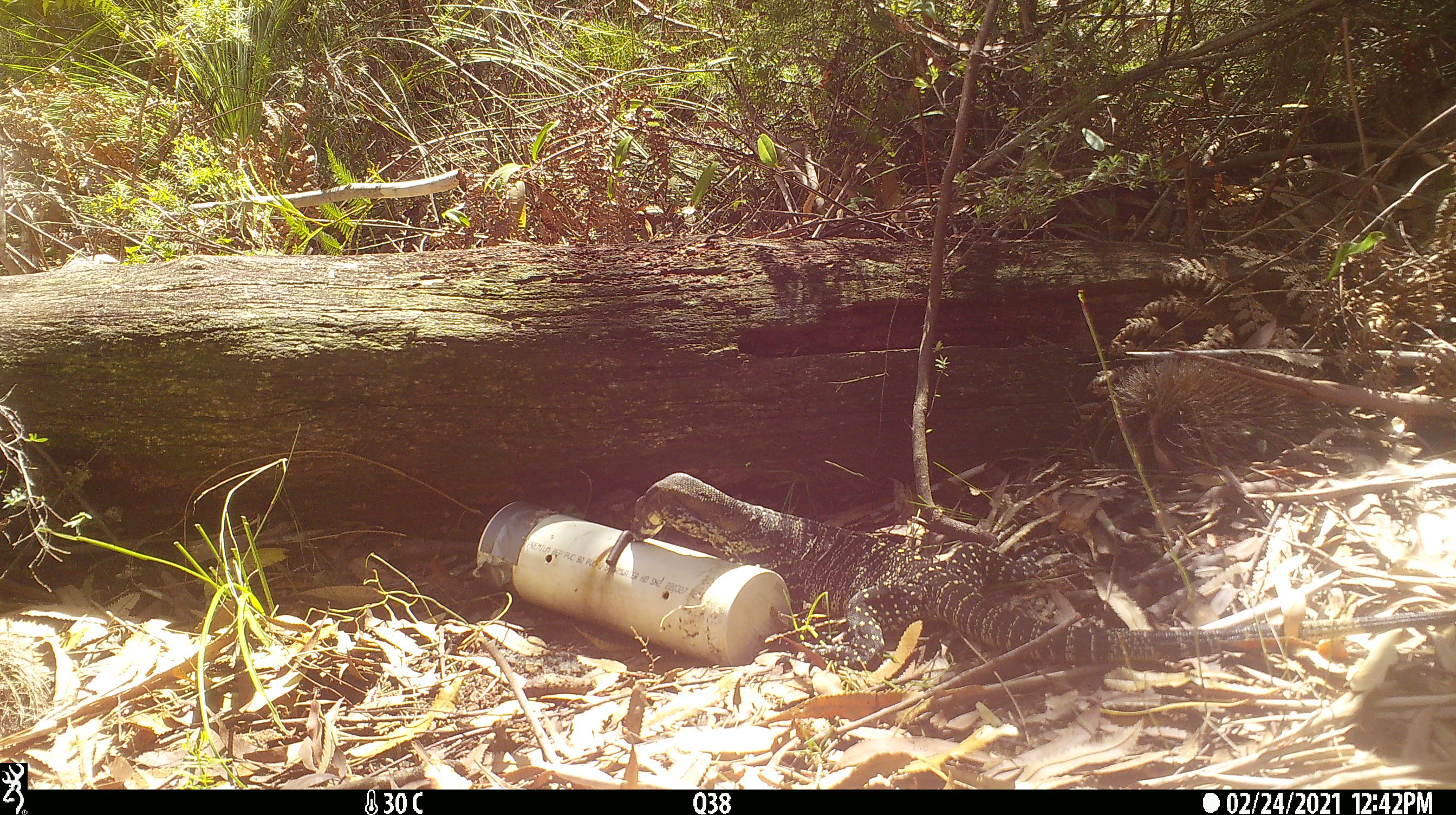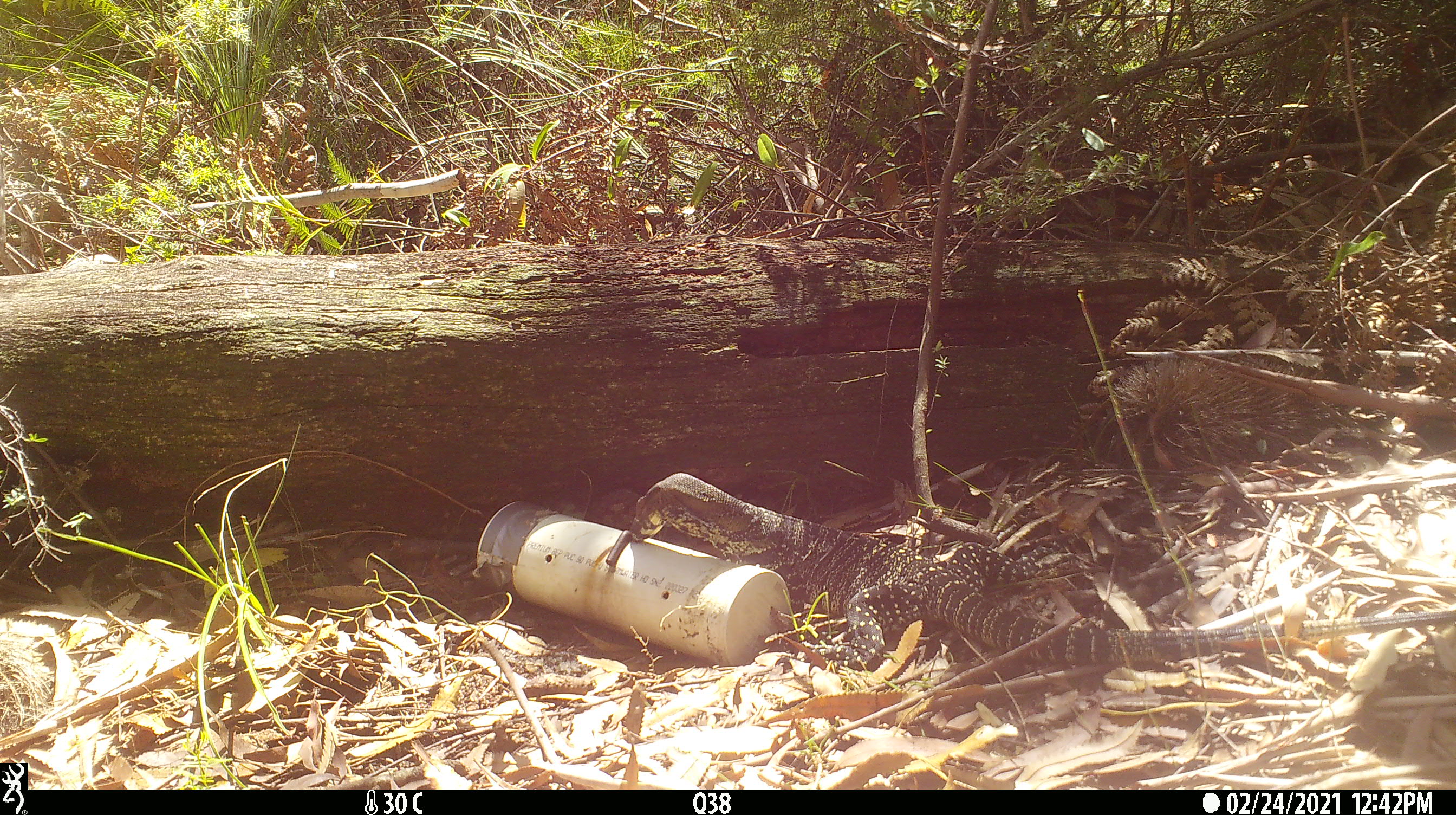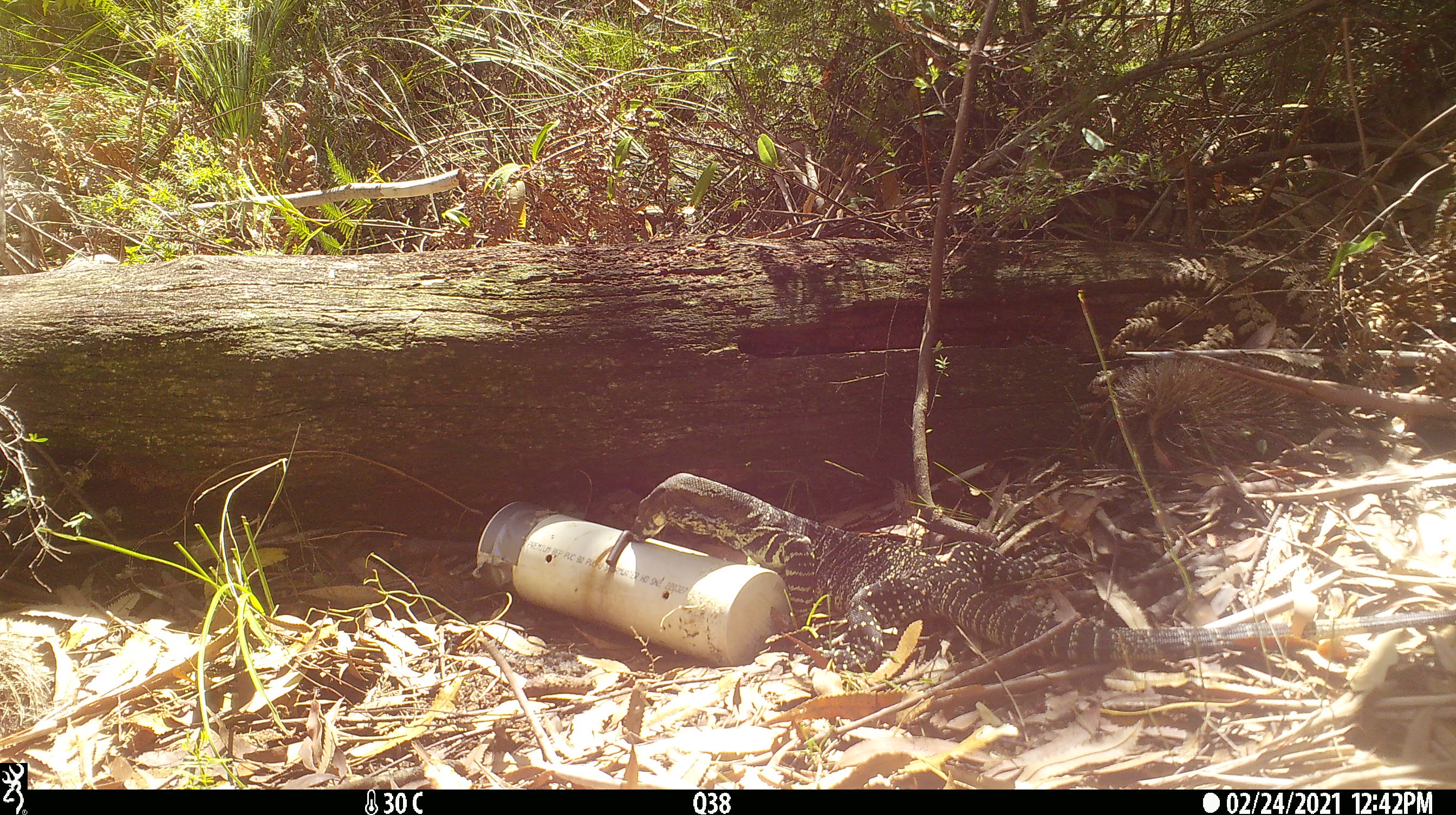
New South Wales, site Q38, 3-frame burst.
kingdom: Animalia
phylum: Chordata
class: Reptilia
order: Squamata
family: Varanidae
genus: Varanus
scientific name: Varanus varius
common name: lace monitor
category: goanna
Goanna (lace monitor) (Varanus varius).